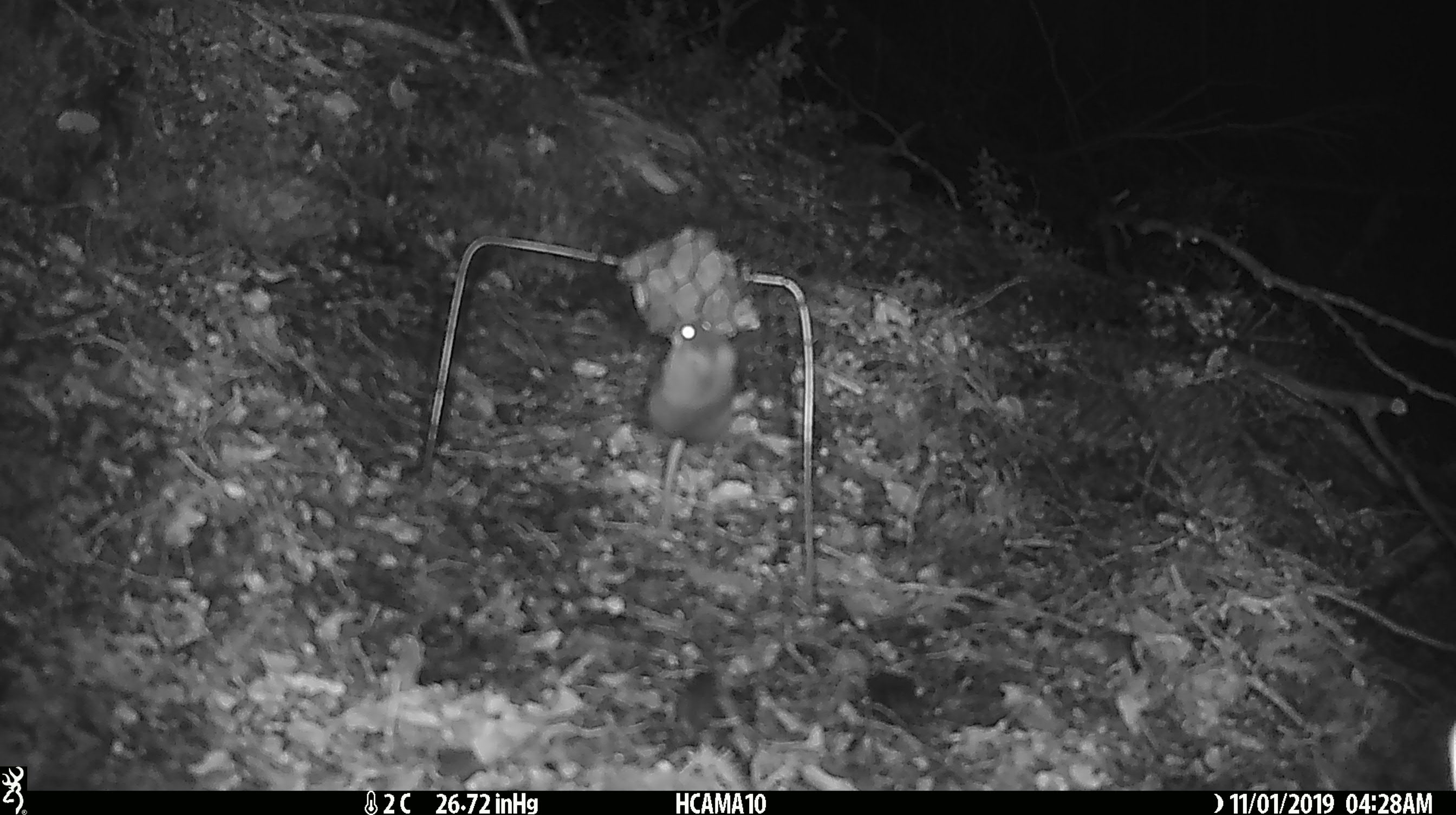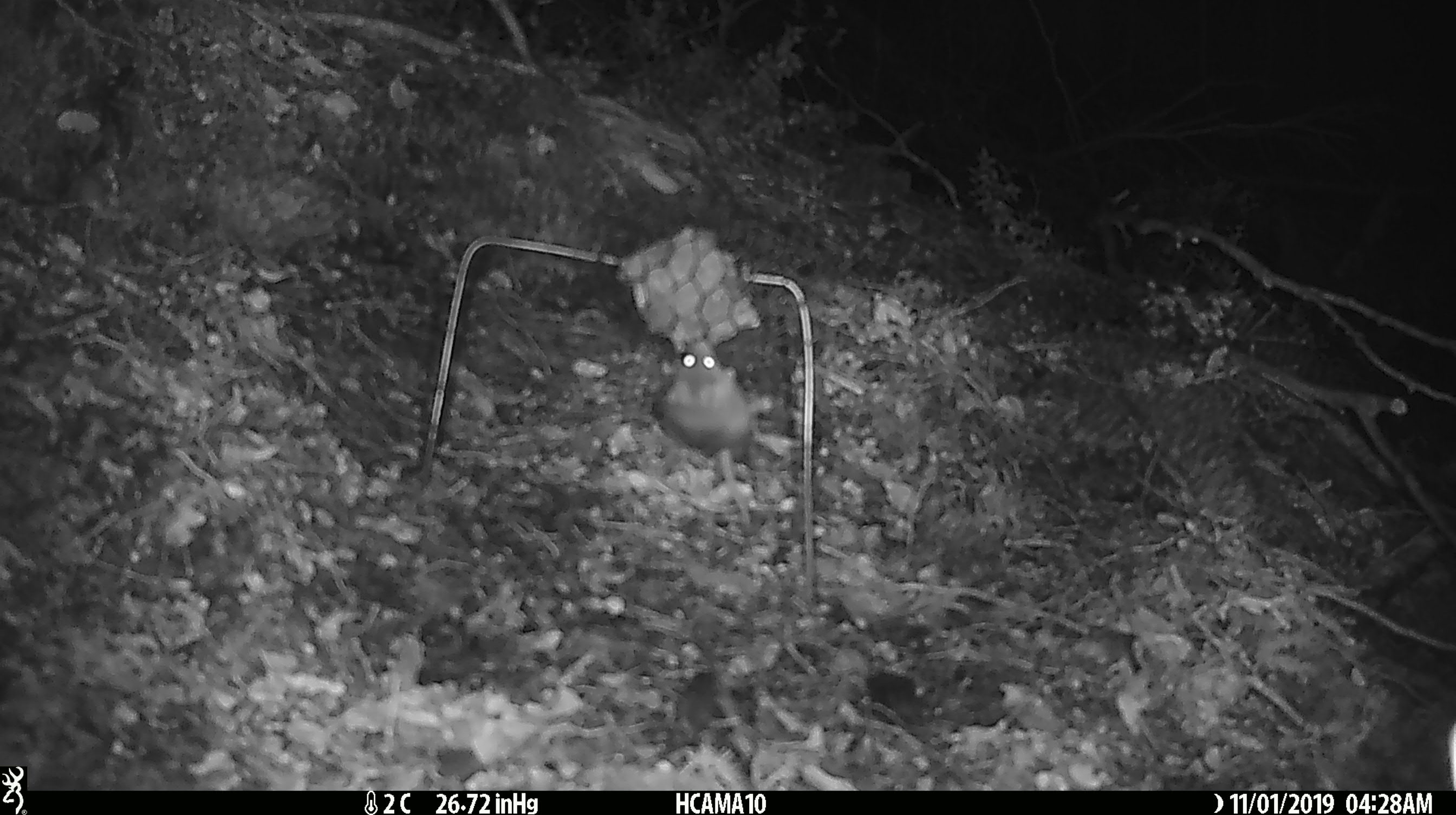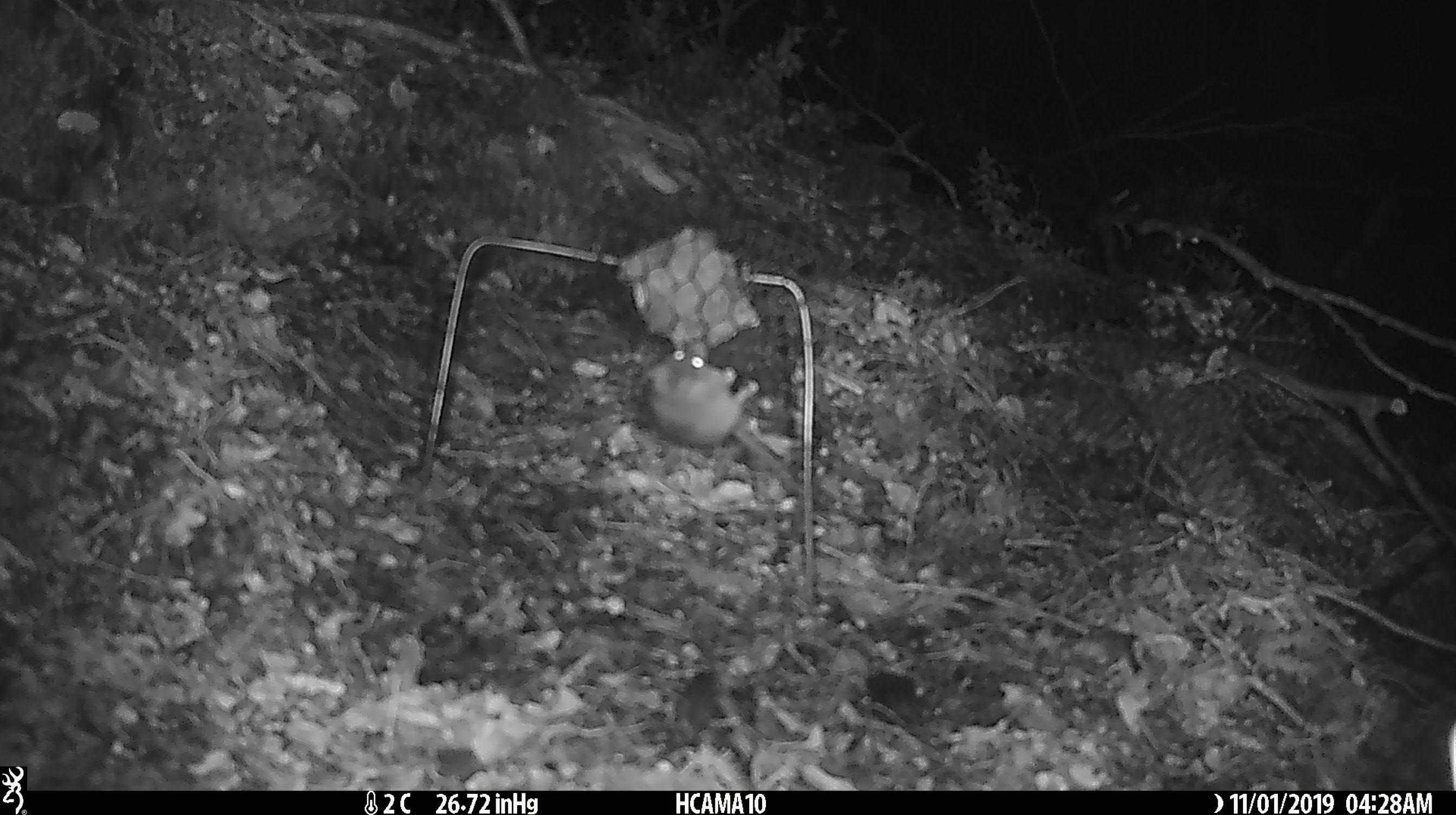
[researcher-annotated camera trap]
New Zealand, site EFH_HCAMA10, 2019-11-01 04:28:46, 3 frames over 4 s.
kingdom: Animalia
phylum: Chordata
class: Mammalia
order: Rodentia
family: Muridae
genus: Mus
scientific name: Mus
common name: mouse